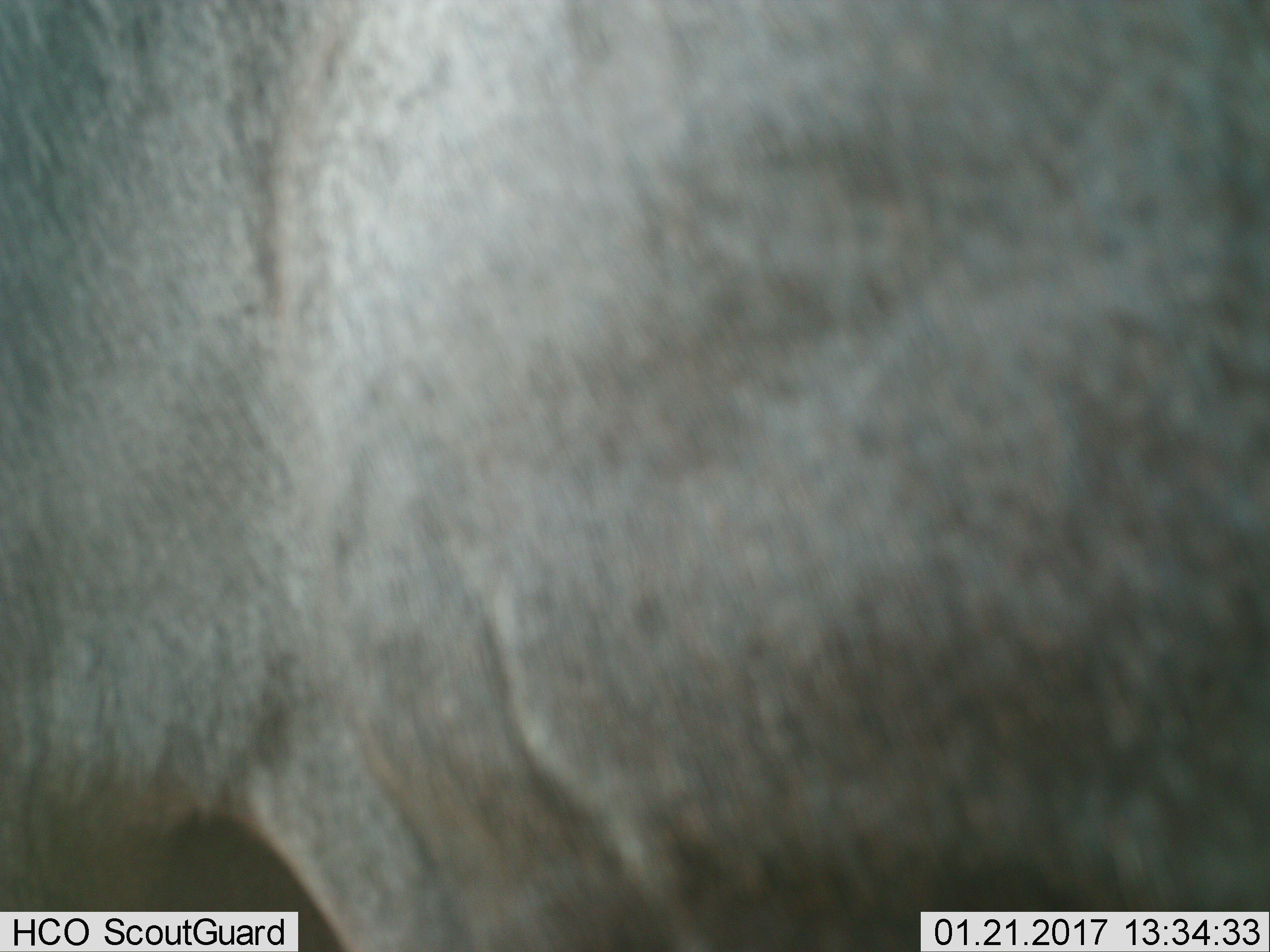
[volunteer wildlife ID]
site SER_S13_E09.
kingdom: Animalia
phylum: Chordata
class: Mammalia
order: Artiodactyla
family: Bovidae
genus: Connochaetes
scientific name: Connochaetes taurinus taurinus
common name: blue wildebeest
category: wildebeestblue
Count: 1.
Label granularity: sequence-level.